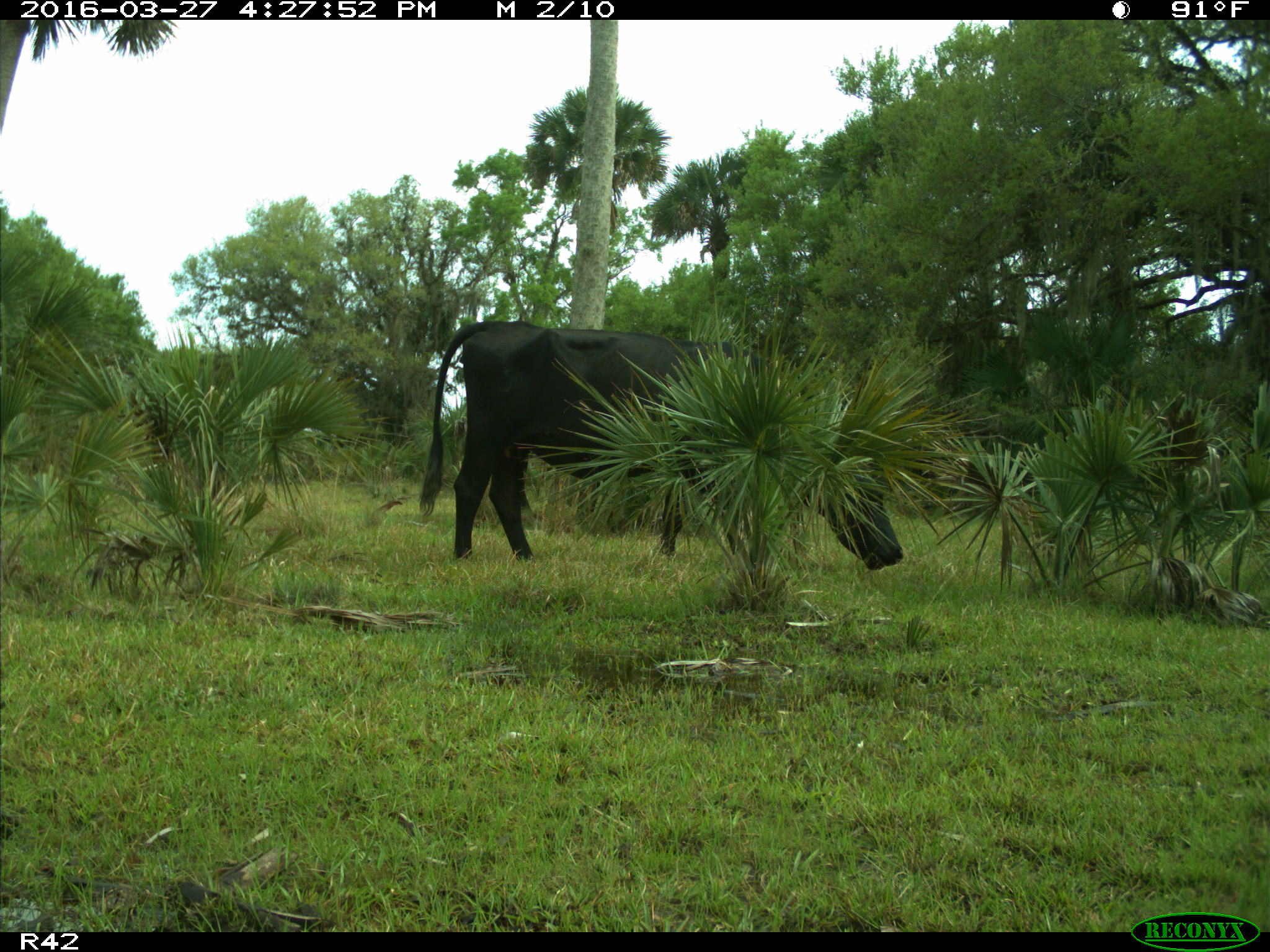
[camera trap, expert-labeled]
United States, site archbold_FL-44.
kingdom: Animalia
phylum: Chordata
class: Mammalia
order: Artiodactyla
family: Bovidae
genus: Bos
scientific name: Bos taurus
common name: domestic cow